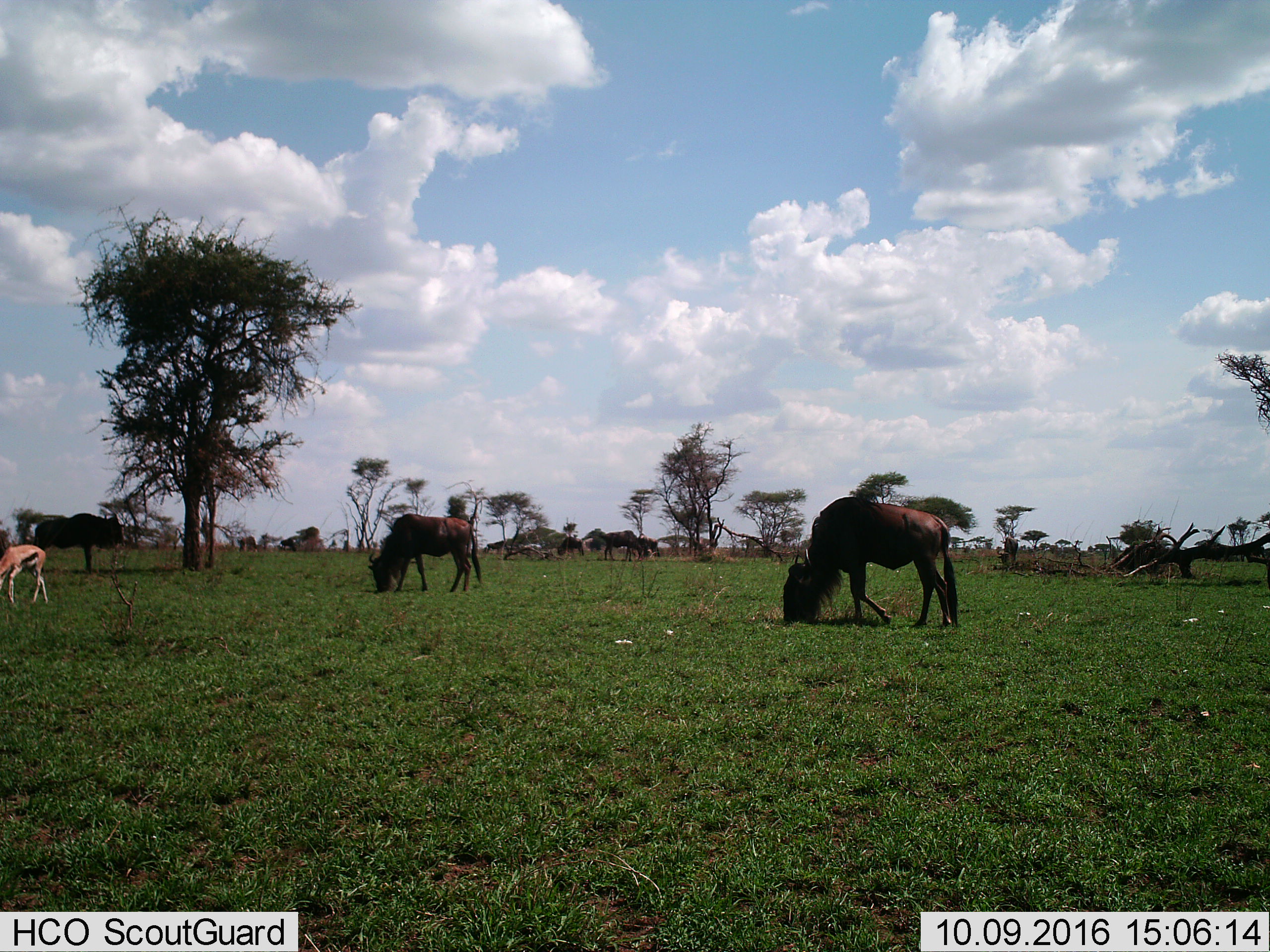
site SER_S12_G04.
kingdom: Animalia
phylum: Chordata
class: Mammalia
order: Artiodactyla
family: Bovidae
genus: Eudorcas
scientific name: Eudorcas thomsonii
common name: thomson's gazelle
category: gazellethomsons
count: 1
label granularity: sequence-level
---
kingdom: Animalia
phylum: Chordata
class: Mammalia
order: Artiodactyla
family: Bovidae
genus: Connochaetes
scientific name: Connochaetes taurinus taurinus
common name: blue wildebeest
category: wildebeestblue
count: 8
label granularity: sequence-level